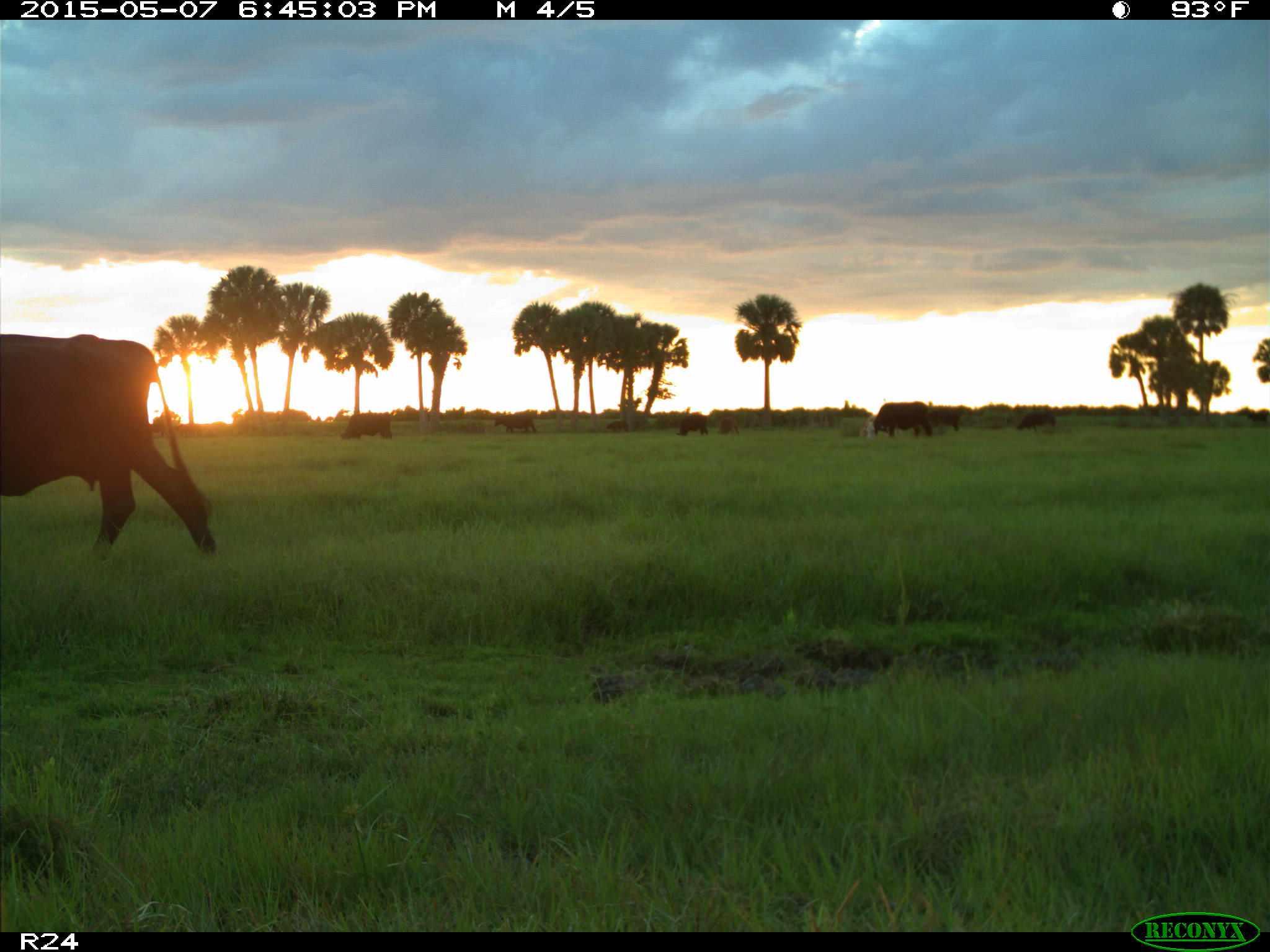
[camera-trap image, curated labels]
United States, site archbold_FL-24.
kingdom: Animalia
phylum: Chordata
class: Mammalia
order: Artiodactyla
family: Bovidae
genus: Bos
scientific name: Bos taurus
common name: domestic cow